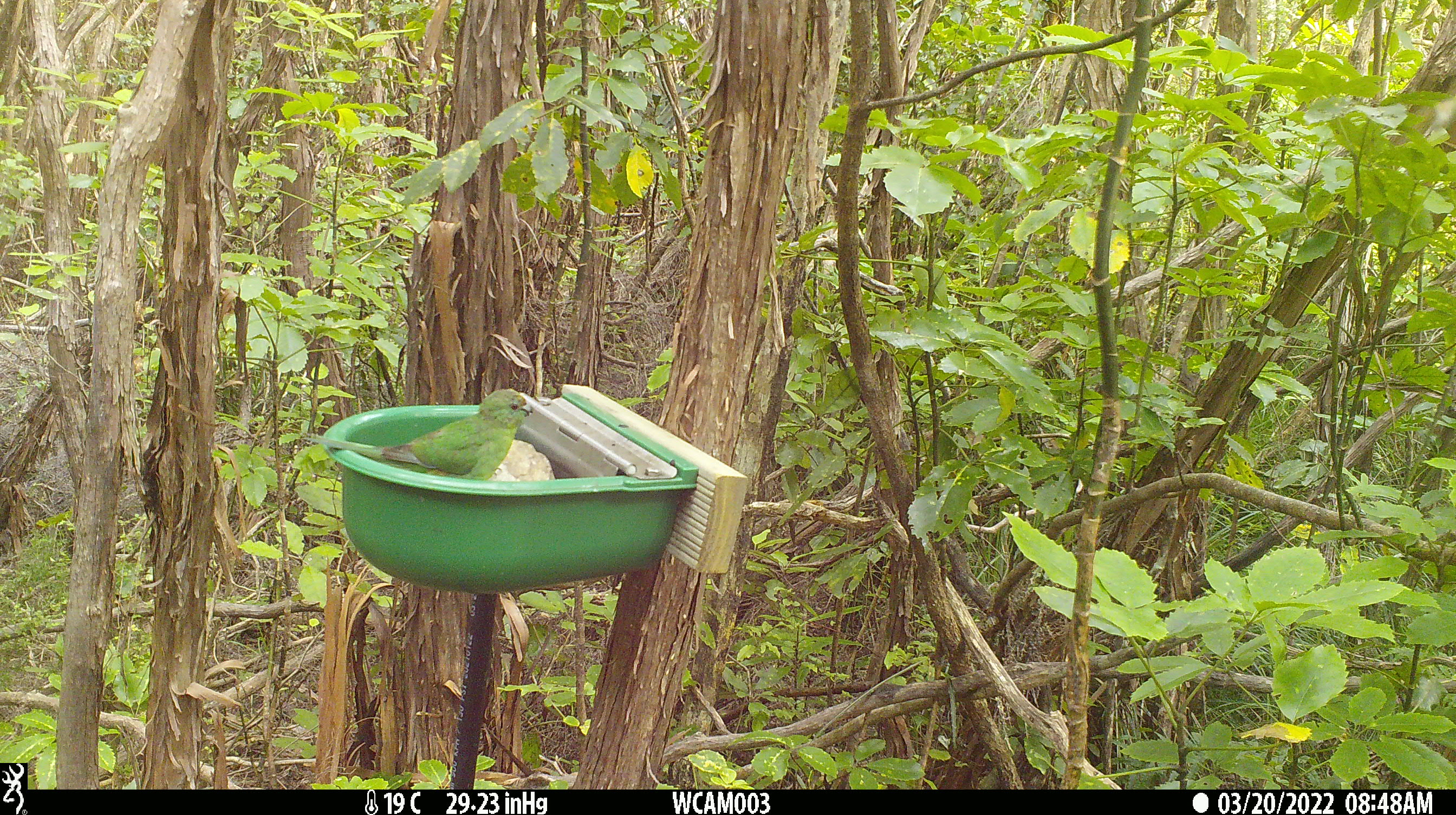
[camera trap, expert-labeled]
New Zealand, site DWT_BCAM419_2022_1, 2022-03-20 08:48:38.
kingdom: Animalia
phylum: Chordata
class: Aves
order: Psittaciformes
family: Psittaculidae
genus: Cyanoramphus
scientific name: Cyanoramphus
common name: parakeet